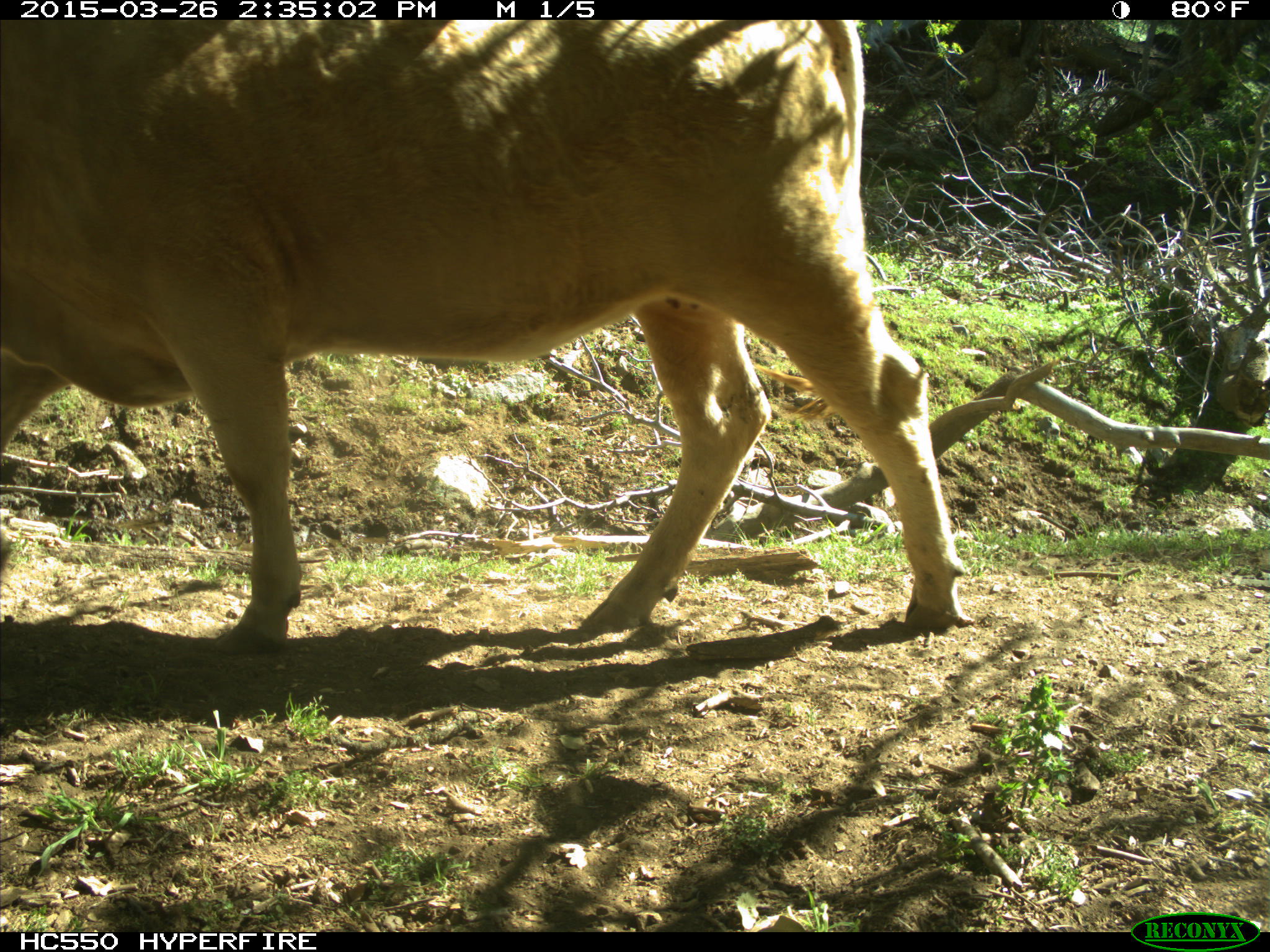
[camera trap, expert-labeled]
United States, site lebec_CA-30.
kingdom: Animalia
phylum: Chordata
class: Mammalia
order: Artiodactyla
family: Bovidae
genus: Bos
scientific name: Bos taurus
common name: domestic cow